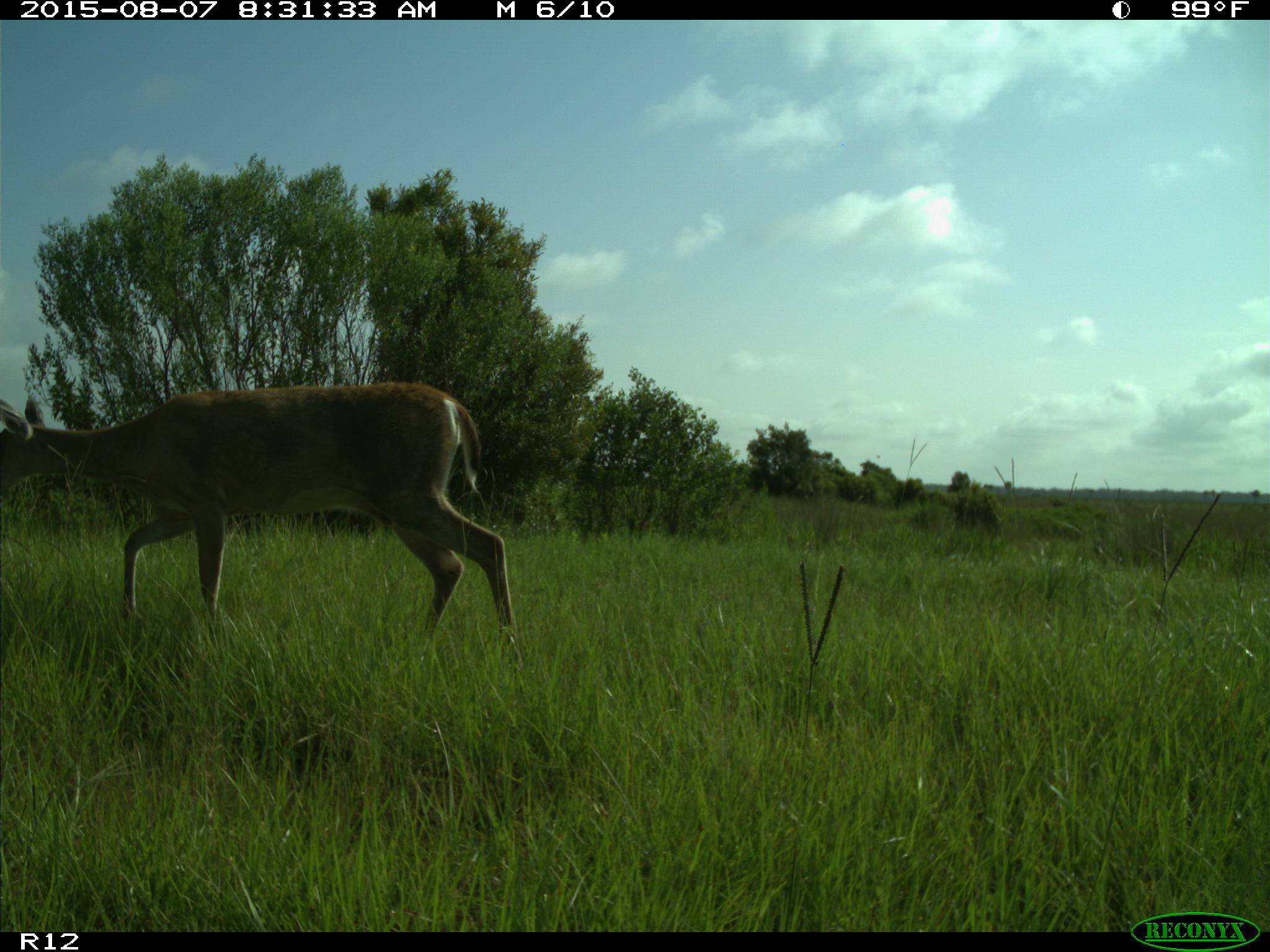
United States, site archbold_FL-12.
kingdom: Animalia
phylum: Chordata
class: Mammalia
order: Artiodactyla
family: Cervidae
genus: Odocoileus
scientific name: Odocoileus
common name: deer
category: unidentified deer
Unidentified deer (deer) (Odocoileus).